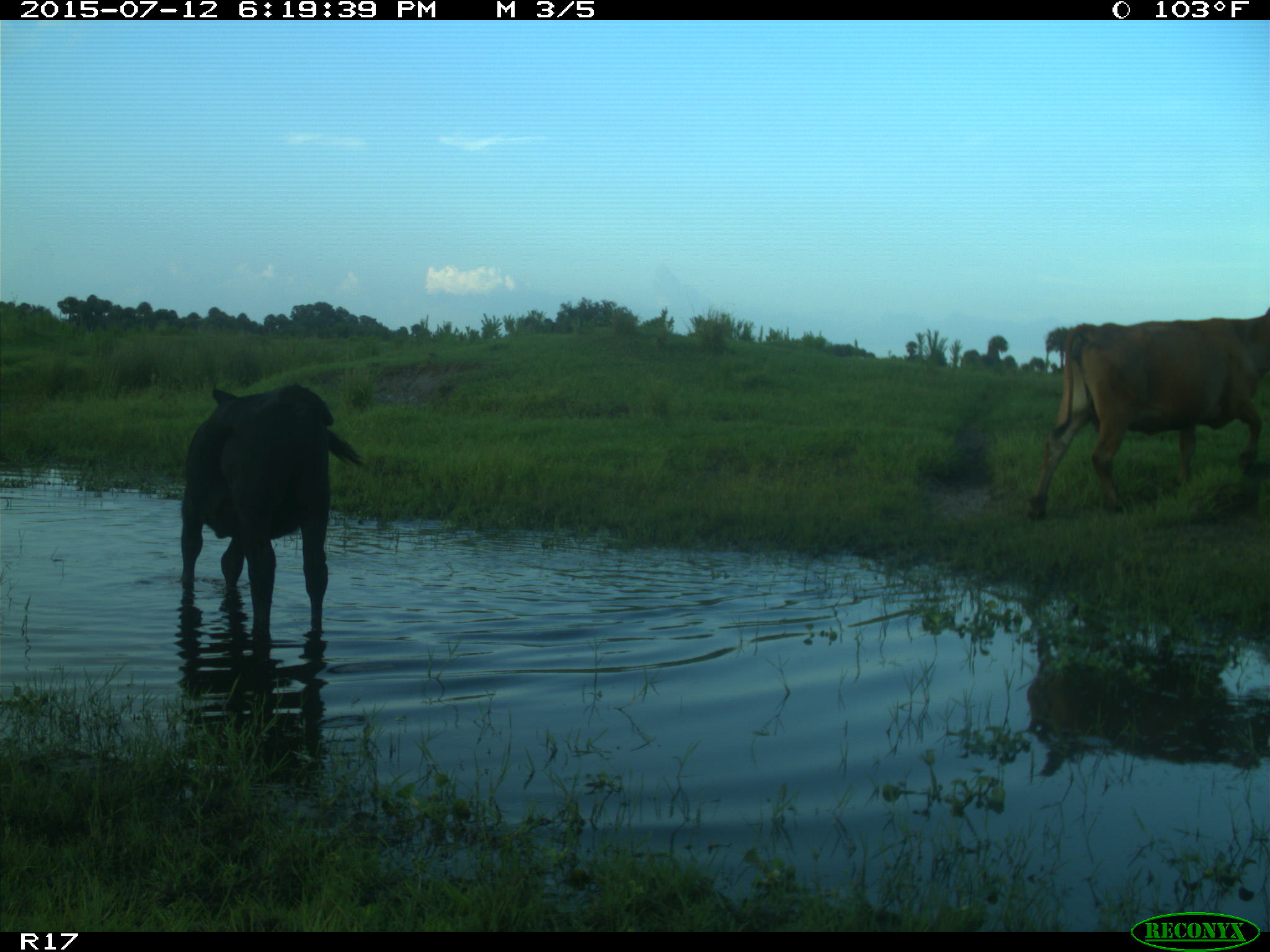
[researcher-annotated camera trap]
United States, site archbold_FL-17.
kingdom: Animalia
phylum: Chordata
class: Mammalia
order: Artiodactyla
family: Bovidae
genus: Bos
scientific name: Bos taurus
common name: domestic cow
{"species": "Bos taurus (domestic cow)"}